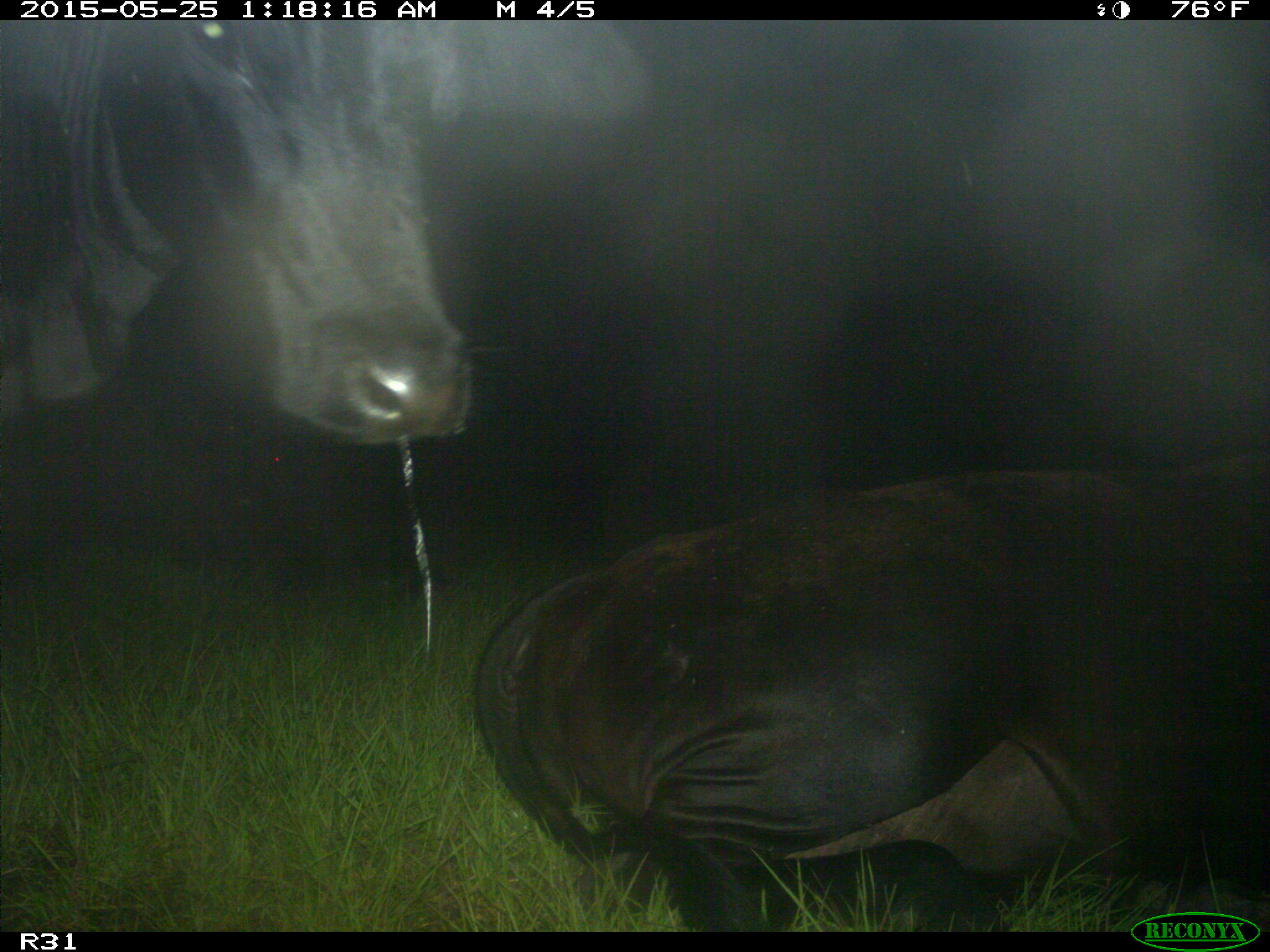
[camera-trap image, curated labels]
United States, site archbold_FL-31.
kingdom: Animalia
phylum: Chordata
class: Mammalia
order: Artiodactyla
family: Bovidae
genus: Bos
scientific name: Bos taurus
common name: domestic cow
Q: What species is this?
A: Bos taurus (domestic cow).